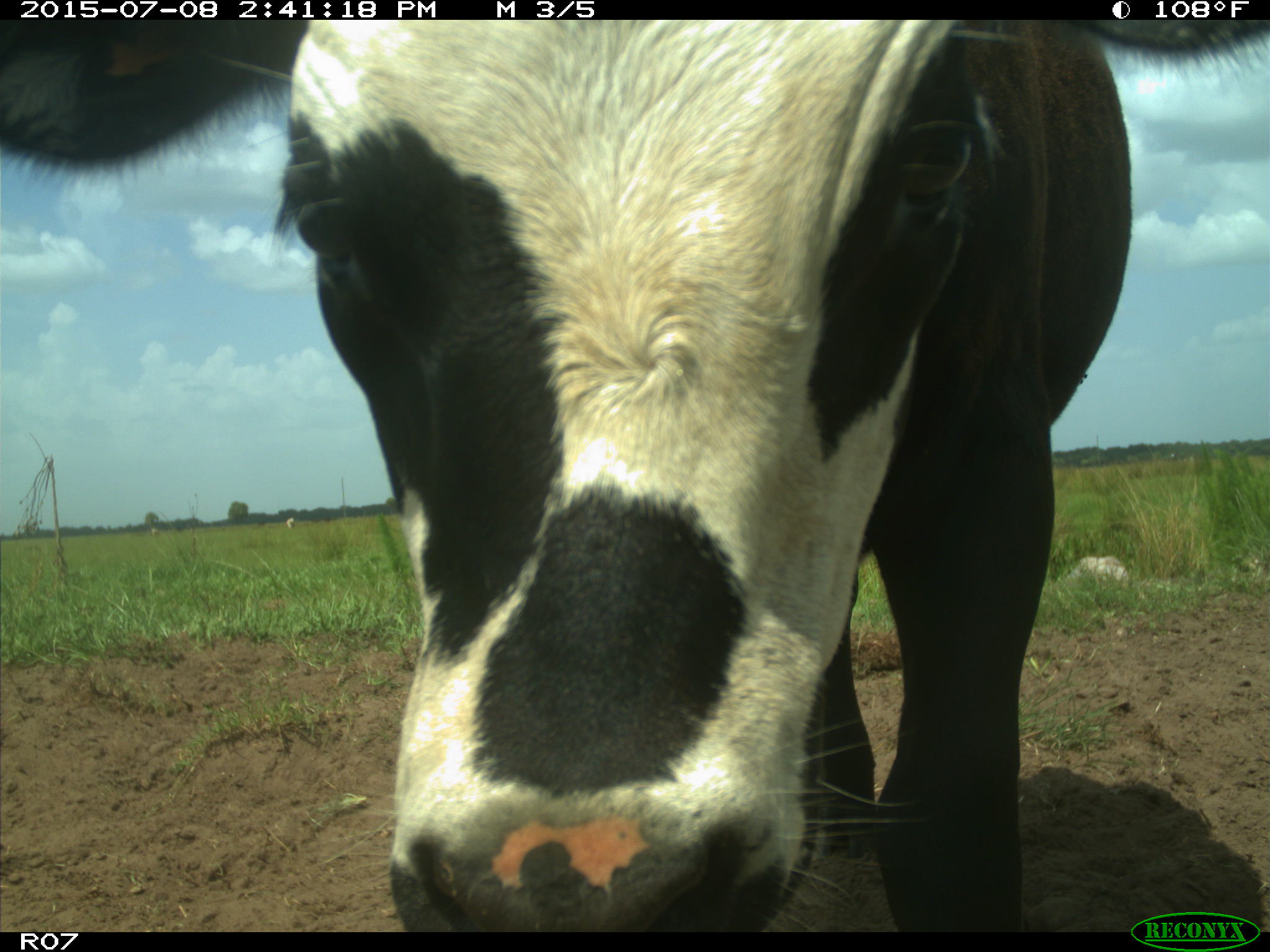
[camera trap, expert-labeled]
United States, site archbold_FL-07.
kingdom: Animalia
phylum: Chordata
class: Mammalia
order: Artiodactyla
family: Bovidae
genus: Bos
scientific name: Bos taurus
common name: domestic cow